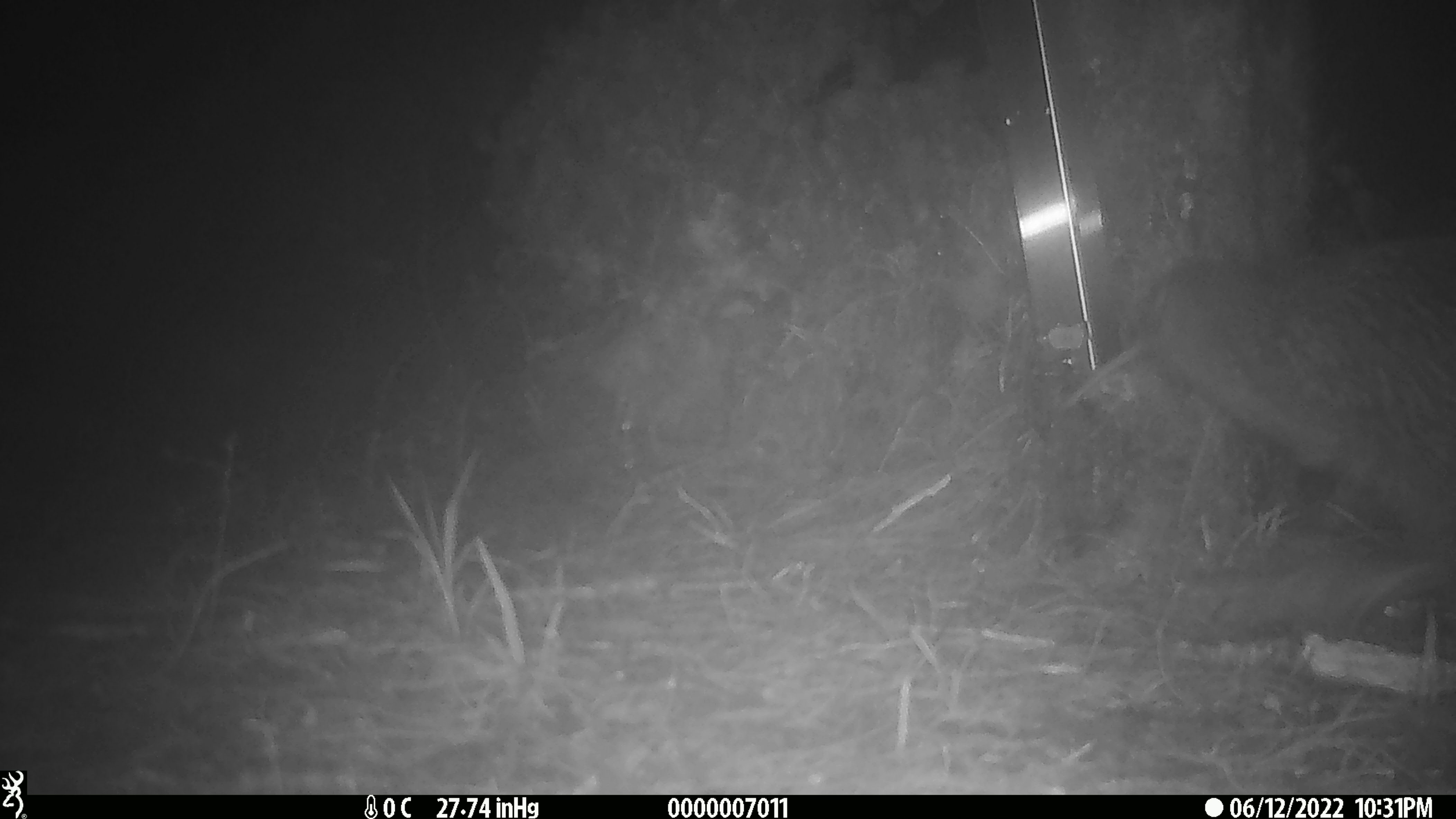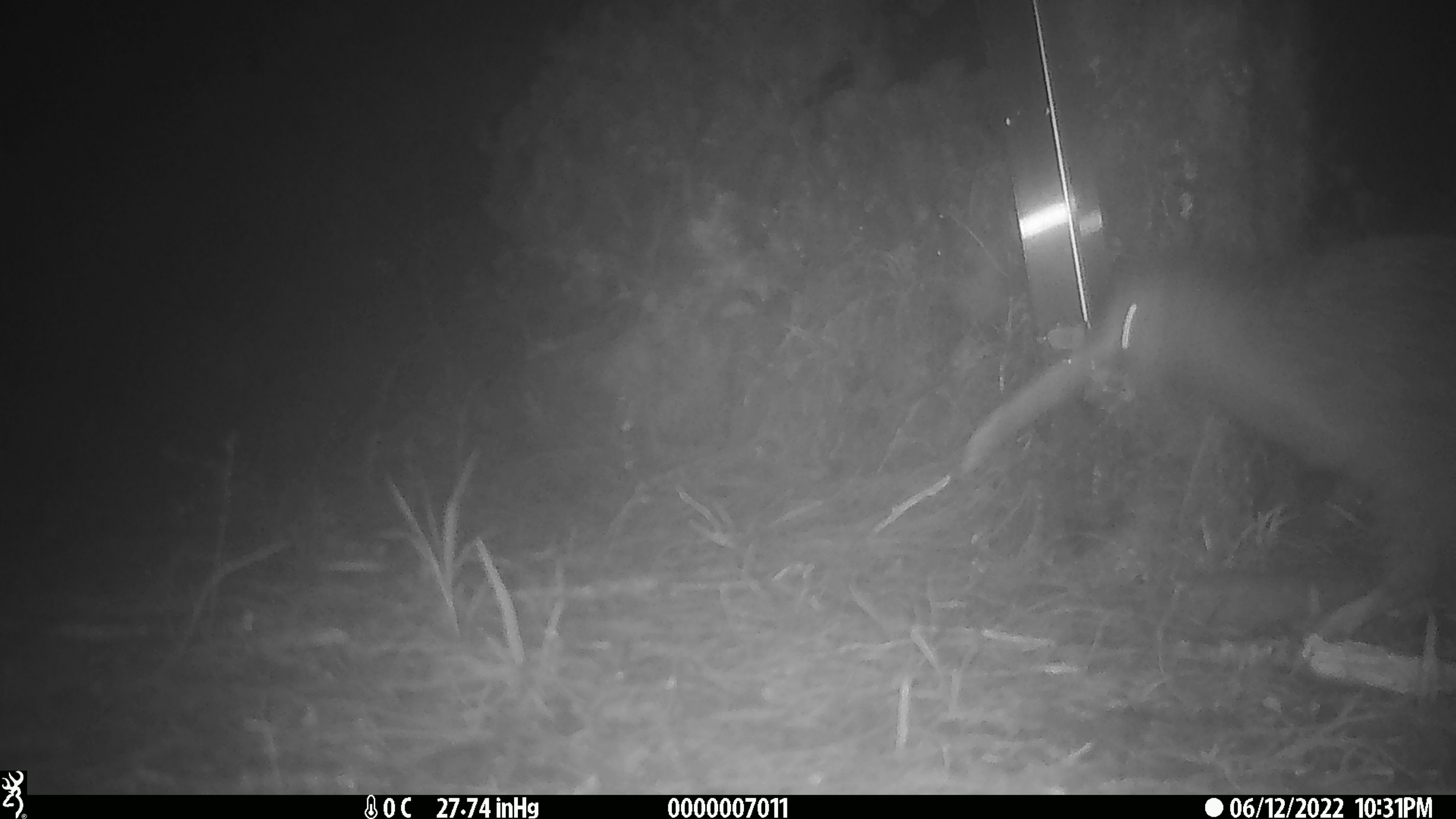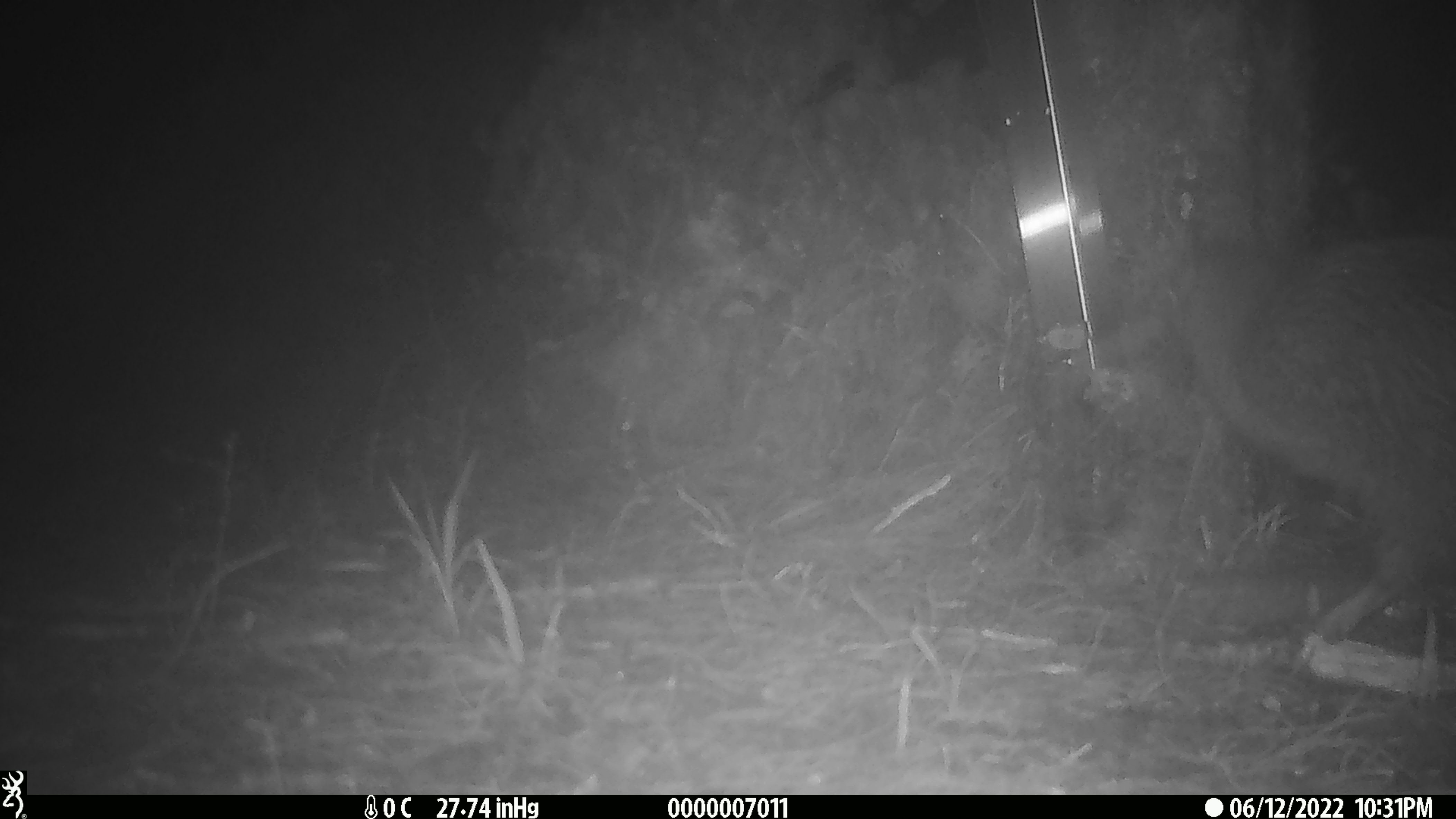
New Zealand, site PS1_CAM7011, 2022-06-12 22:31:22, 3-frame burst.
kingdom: Animalia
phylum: Chordata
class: Aves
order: Apterygiformes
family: Apterygidae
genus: Apteryx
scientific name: Apteryx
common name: kiwi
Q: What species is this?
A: Kiwi (Apteryx).